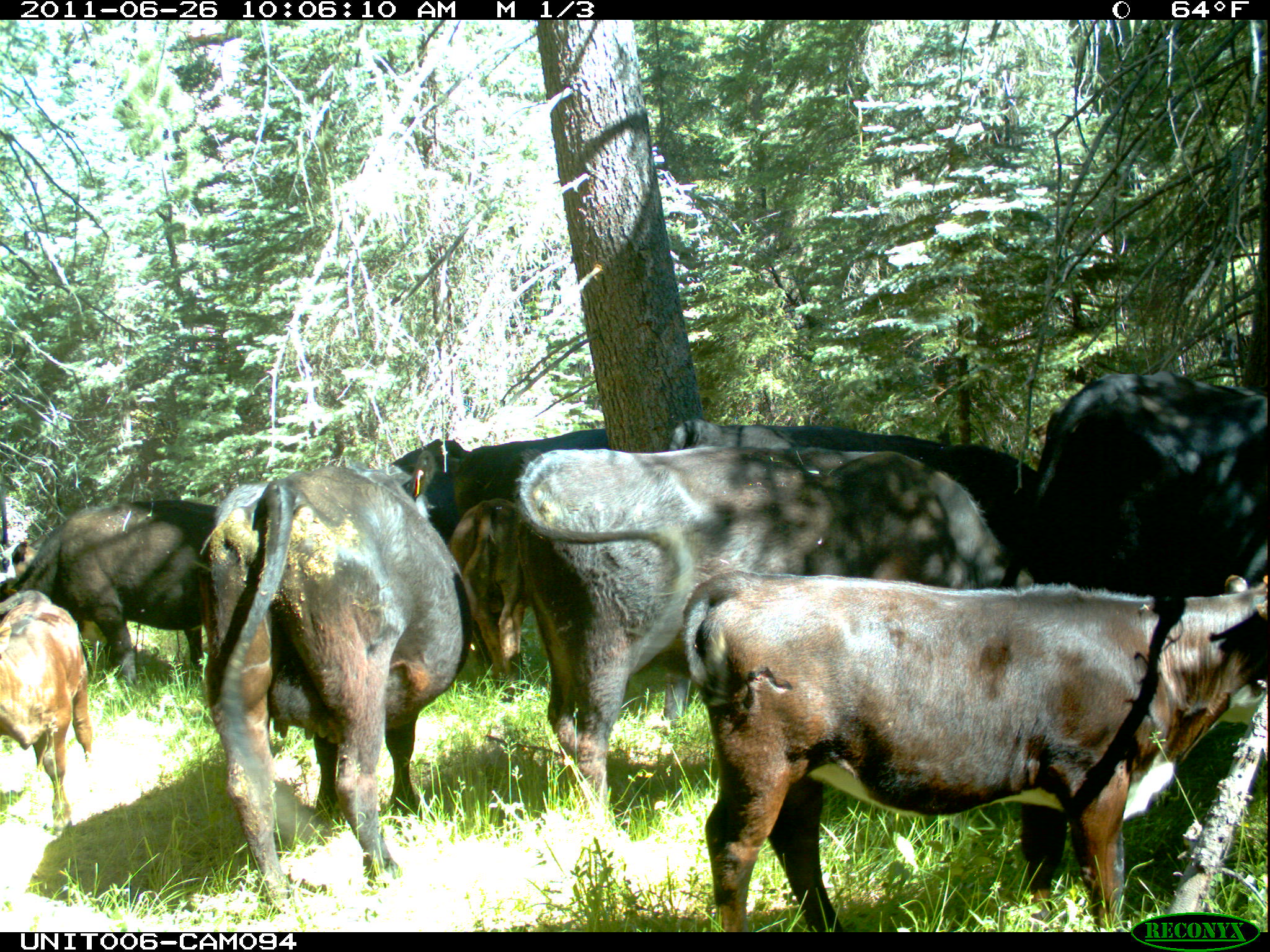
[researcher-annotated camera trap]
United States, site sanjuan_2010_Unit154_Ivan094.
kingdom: Animalia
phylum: Chordata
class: Mammalia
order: Artiodactyla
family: Bovidae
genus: Bos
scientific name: Bos taurus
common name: domestic cow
Bos taurus (domestic cow).